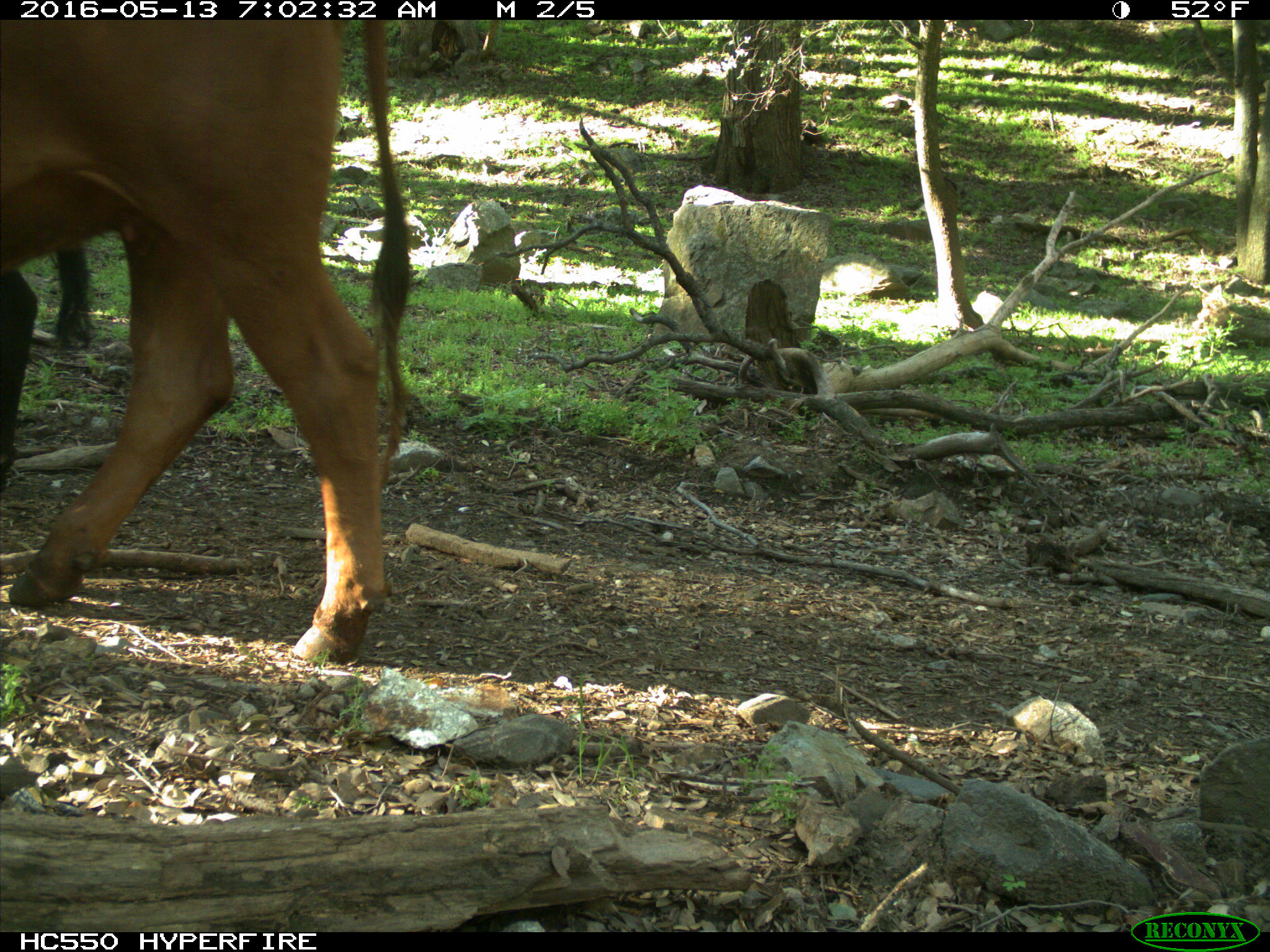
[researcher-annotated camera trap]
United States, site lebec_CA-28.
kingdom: Animalia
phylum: Chordata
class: Mammalia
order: Artiodactyla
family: Bovidae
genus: Bos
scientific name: Bos taurus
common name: domestic cow